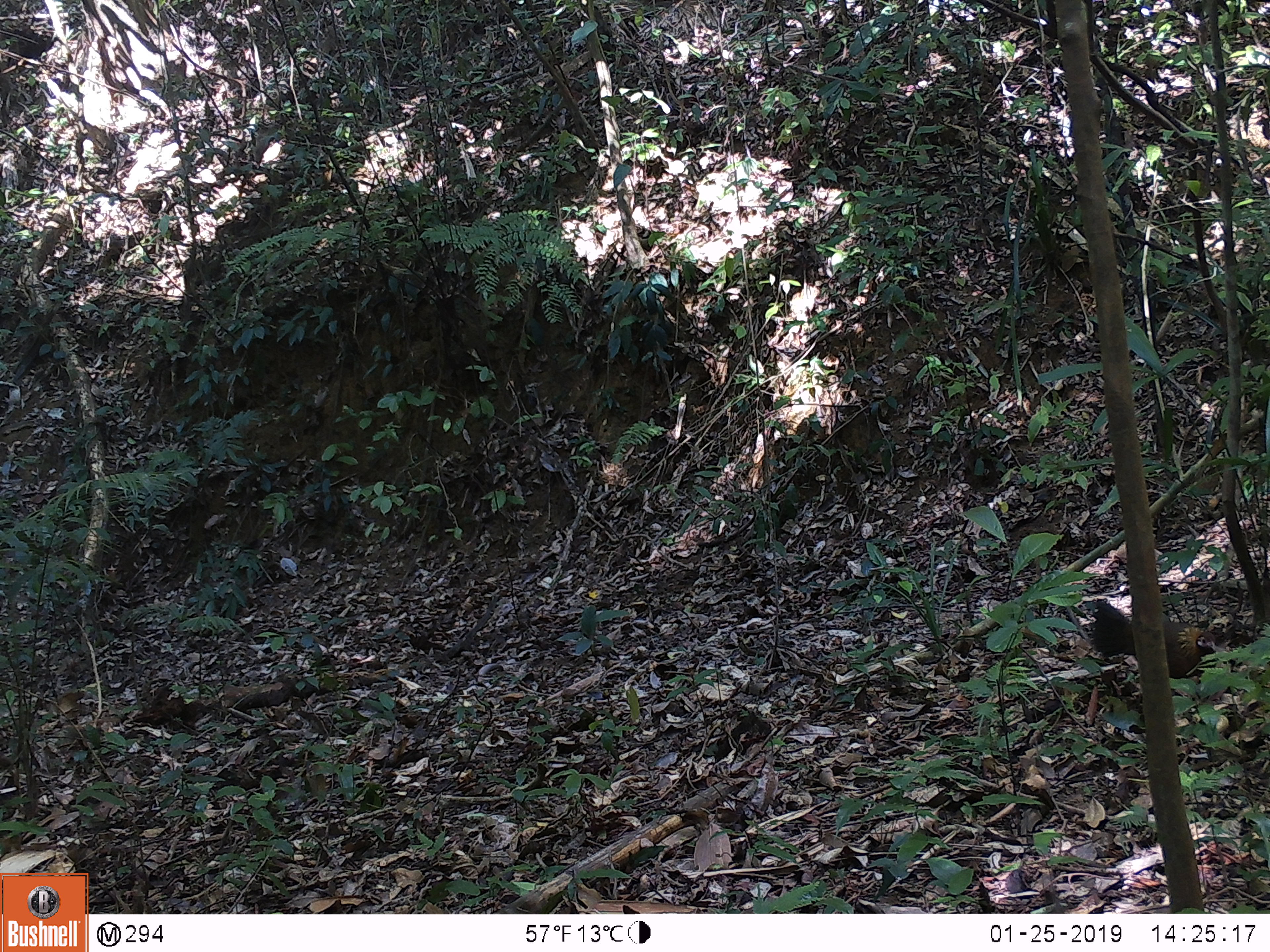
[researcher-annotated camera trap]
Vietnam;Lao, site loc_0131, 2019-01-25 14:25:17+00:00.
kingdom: Animalia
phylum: Chordata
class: Aves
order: Galliformes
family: Phasianidae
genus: Gallus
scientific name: Gallus gallus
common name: red junglefowl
Red junglefowl (Gallus gallus). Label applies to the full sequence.